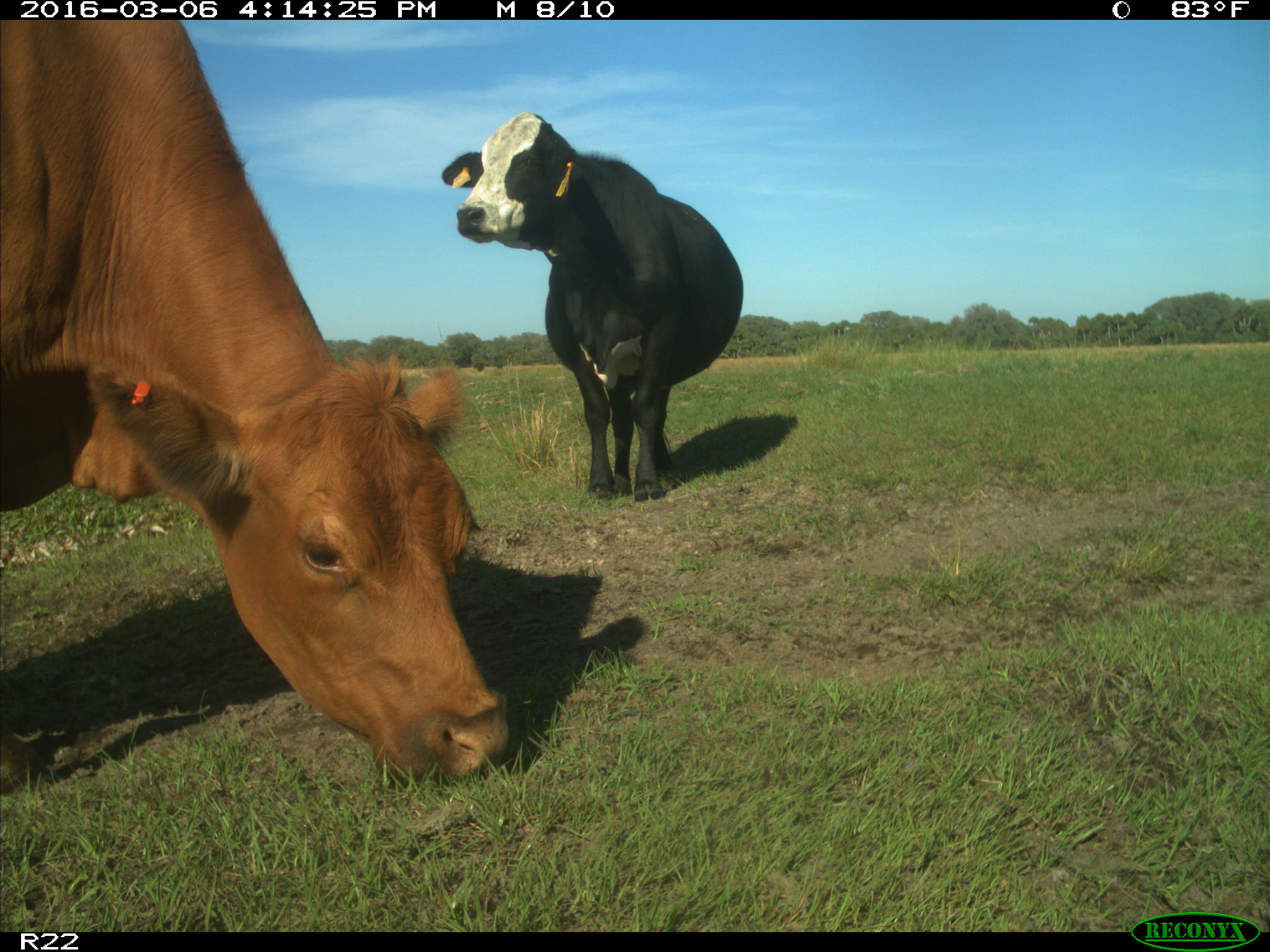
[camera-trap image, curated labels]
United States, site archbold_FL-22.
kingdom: Animalia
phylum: Chordata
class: Mammalia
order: Artiodactyla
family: Bovidae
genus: Bos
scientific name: Bos taurus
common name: domestic cow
Bos taurus (domestic cow).